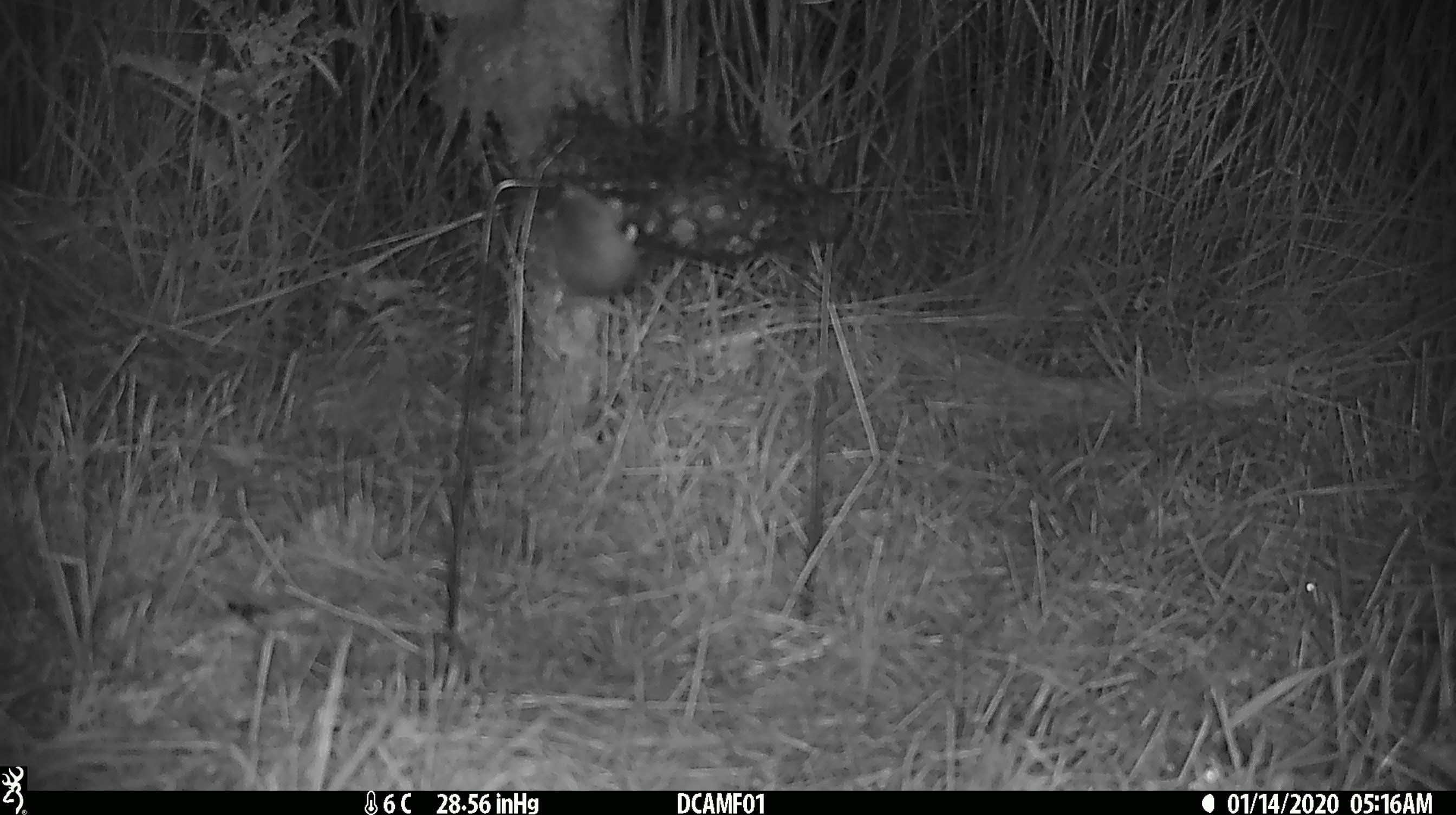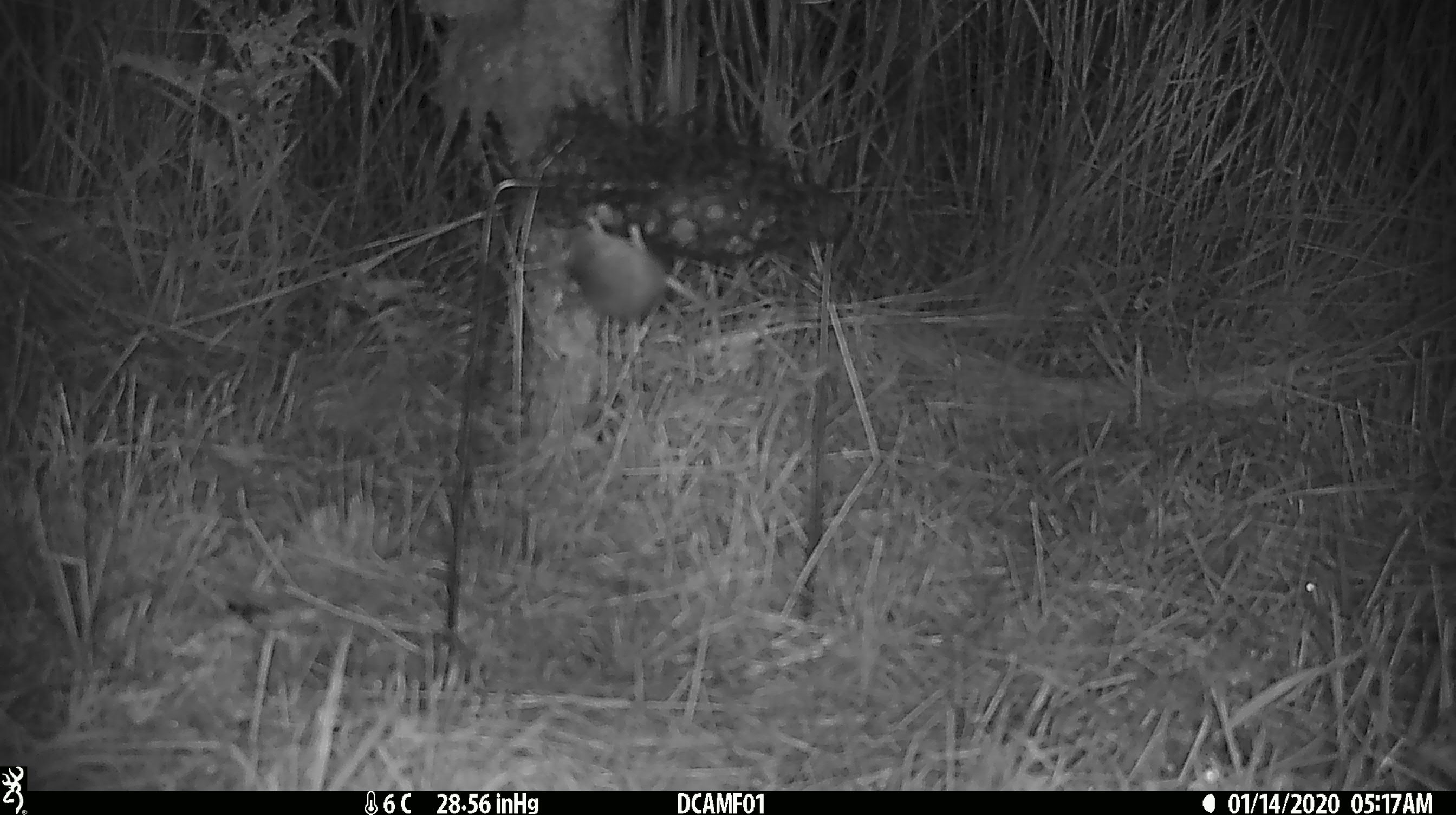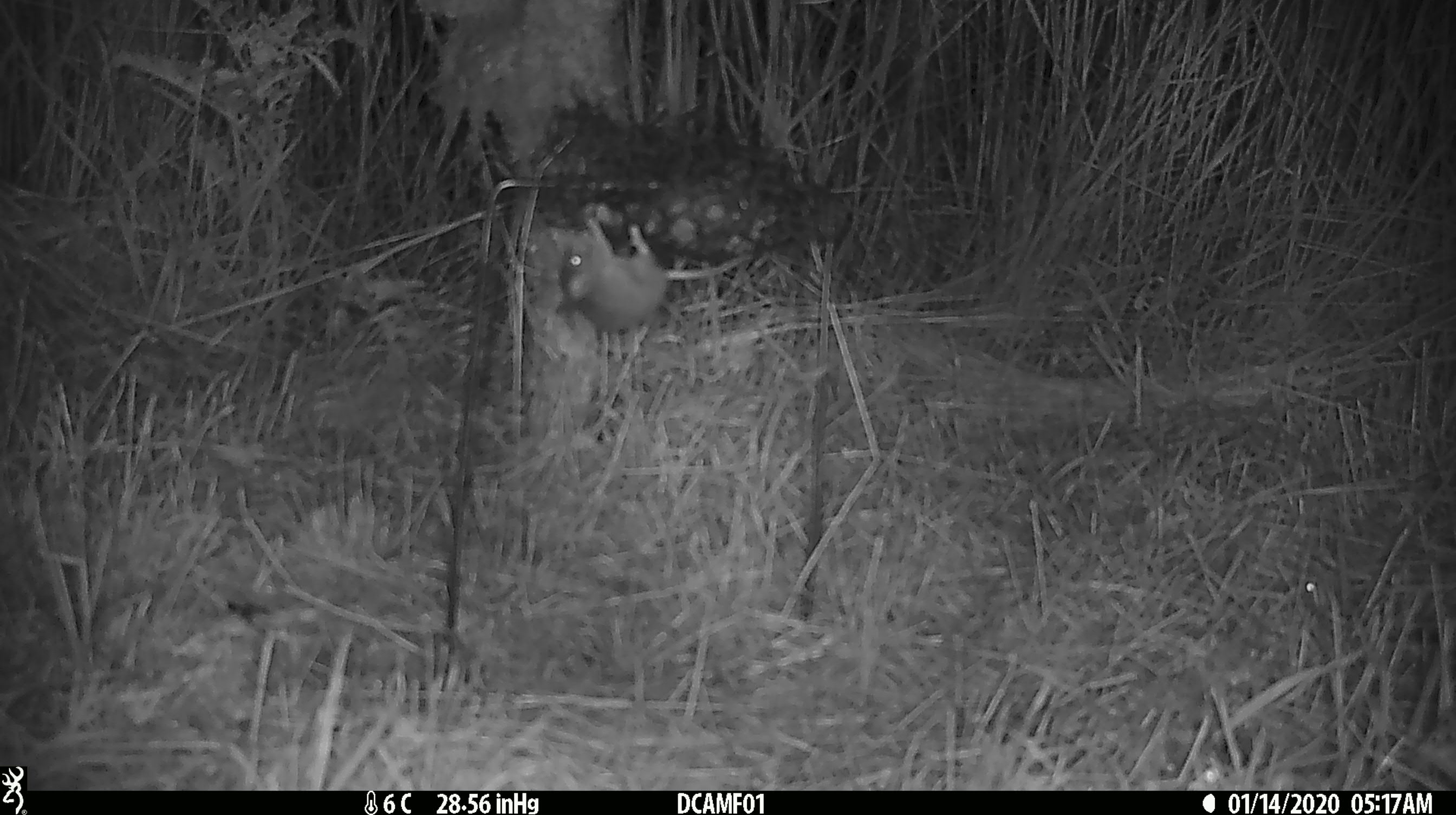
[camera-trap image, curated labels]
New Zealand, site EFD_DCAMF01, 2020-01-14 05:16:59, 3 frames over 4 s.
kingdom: Animalia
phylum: Chordata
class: Mammalia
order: Rodentia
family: Muridae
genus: Mus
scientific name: Mus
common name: mouse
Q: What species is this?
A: Mouse (Mus).